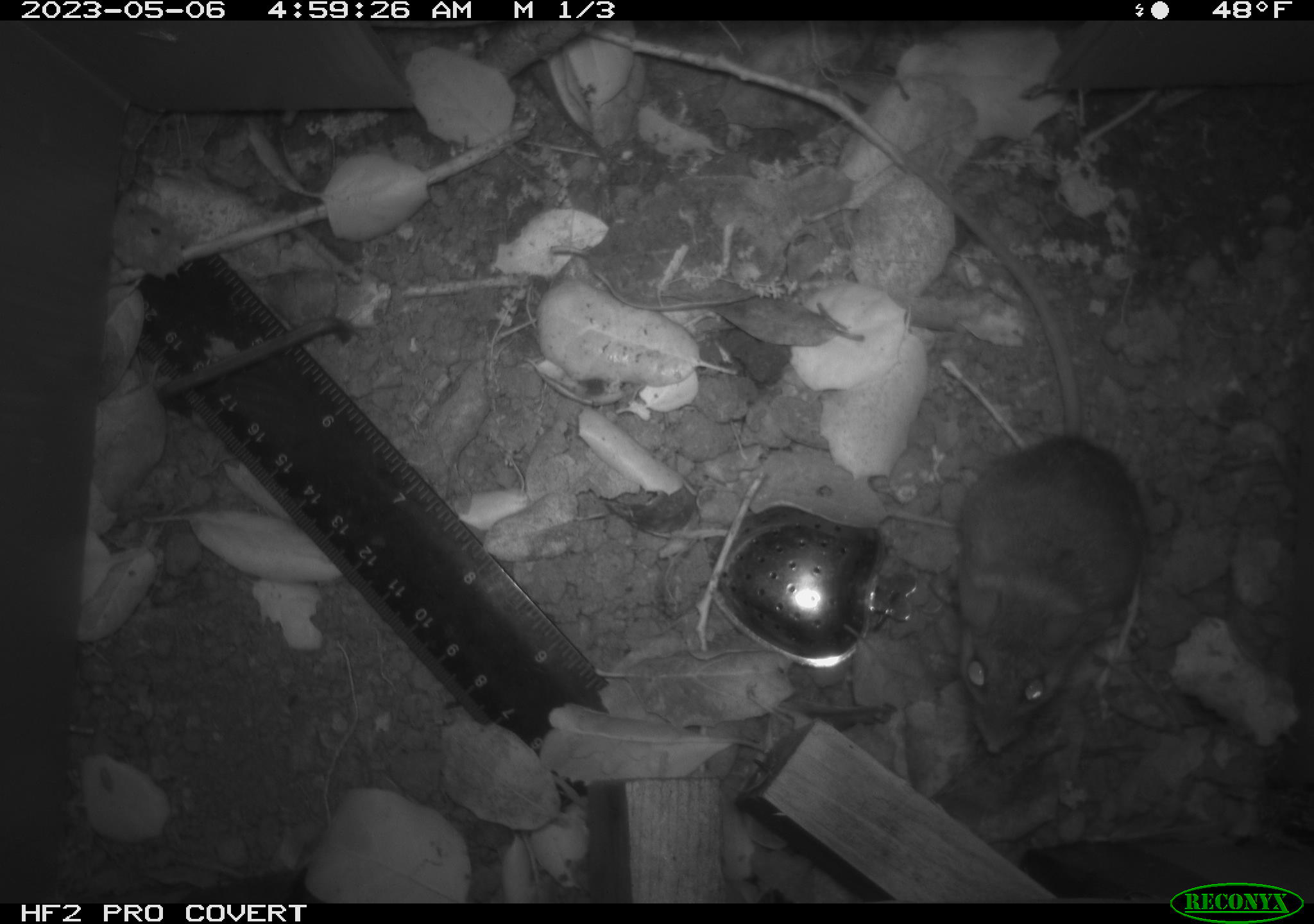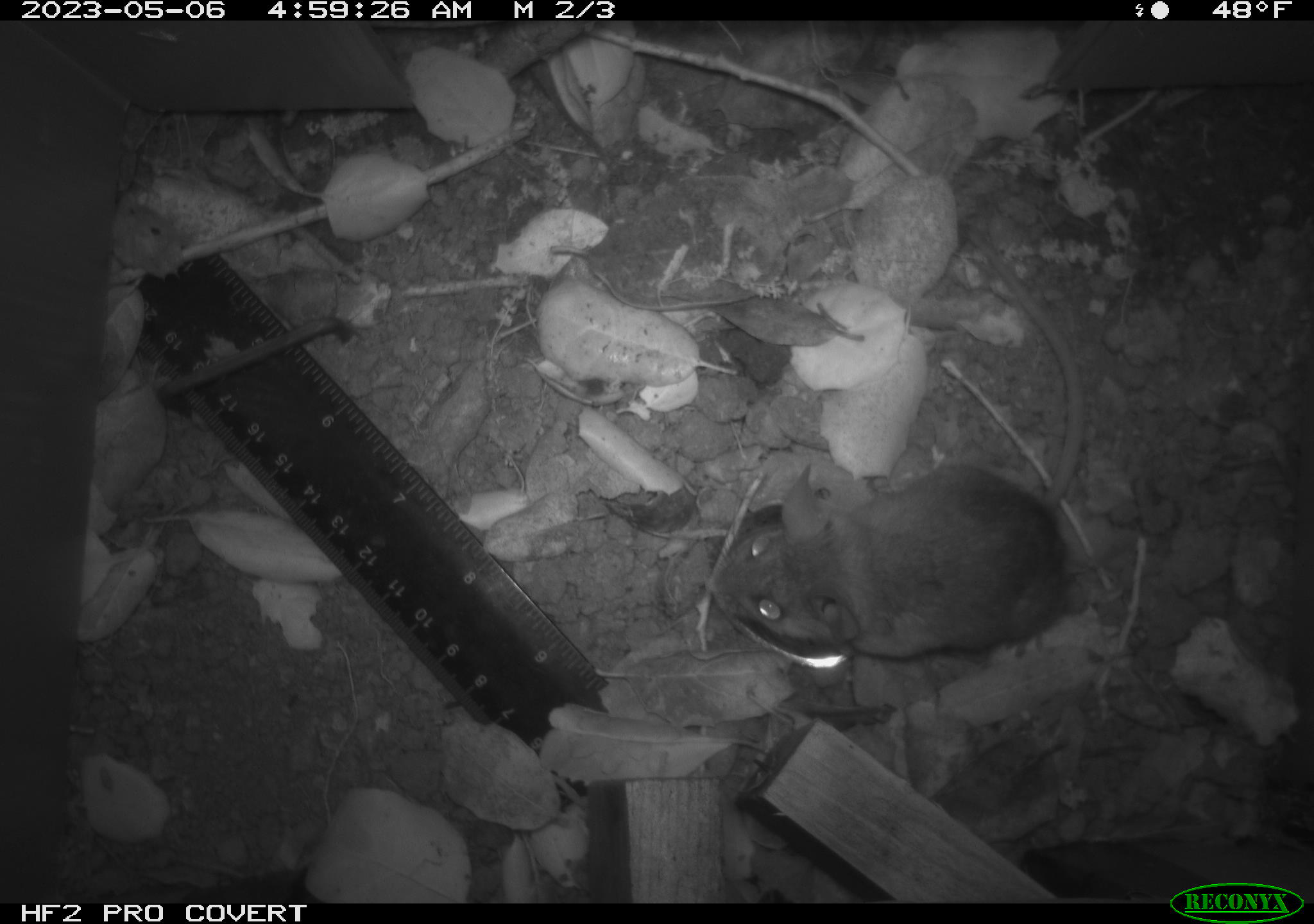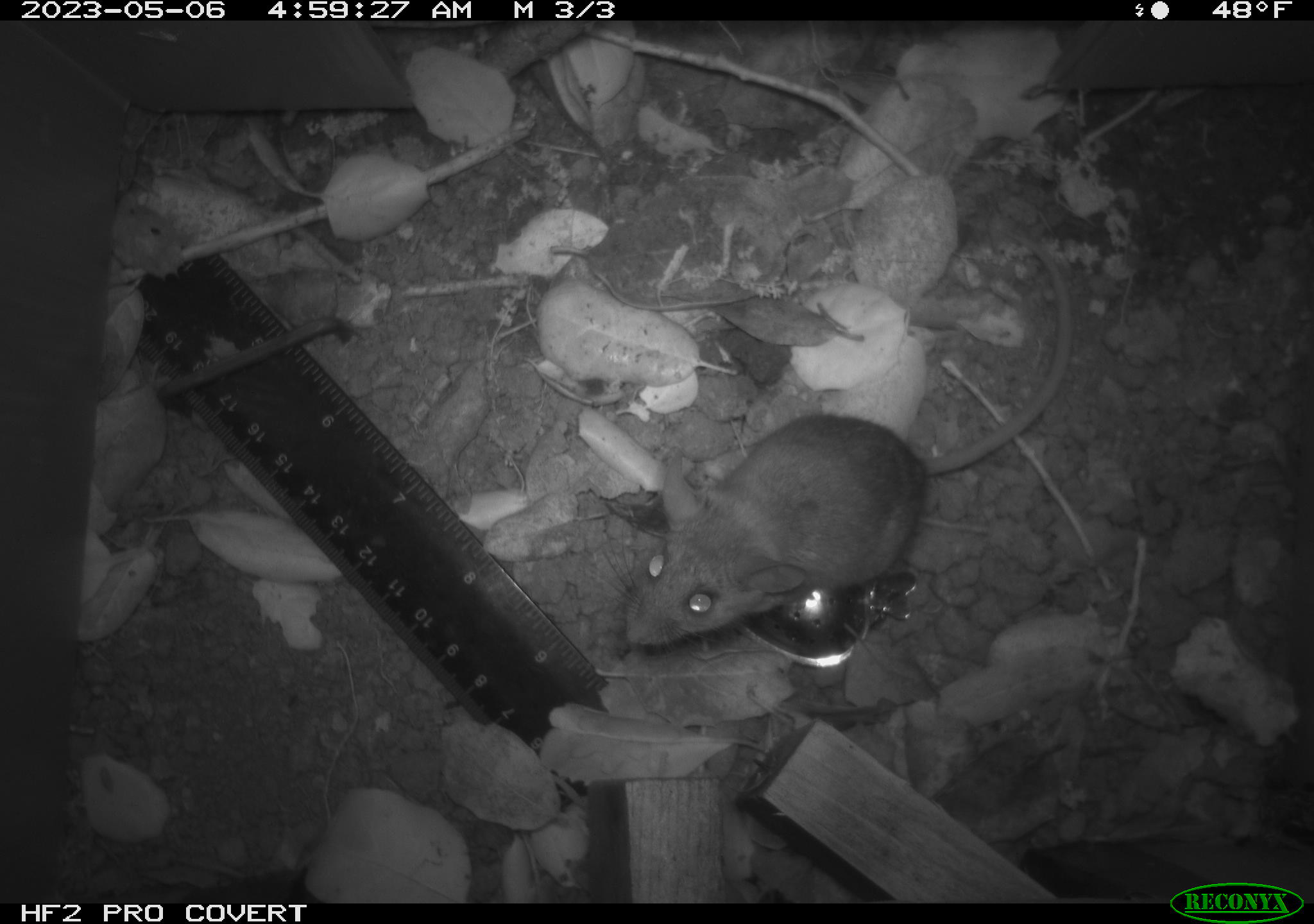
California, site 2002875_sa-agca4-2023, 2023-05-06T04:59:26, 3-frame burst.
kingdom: Animalia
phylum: Chordata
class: Mammalia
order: Rodentia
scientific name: Rodentia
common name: mouse species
Mouse species (Rodentia).